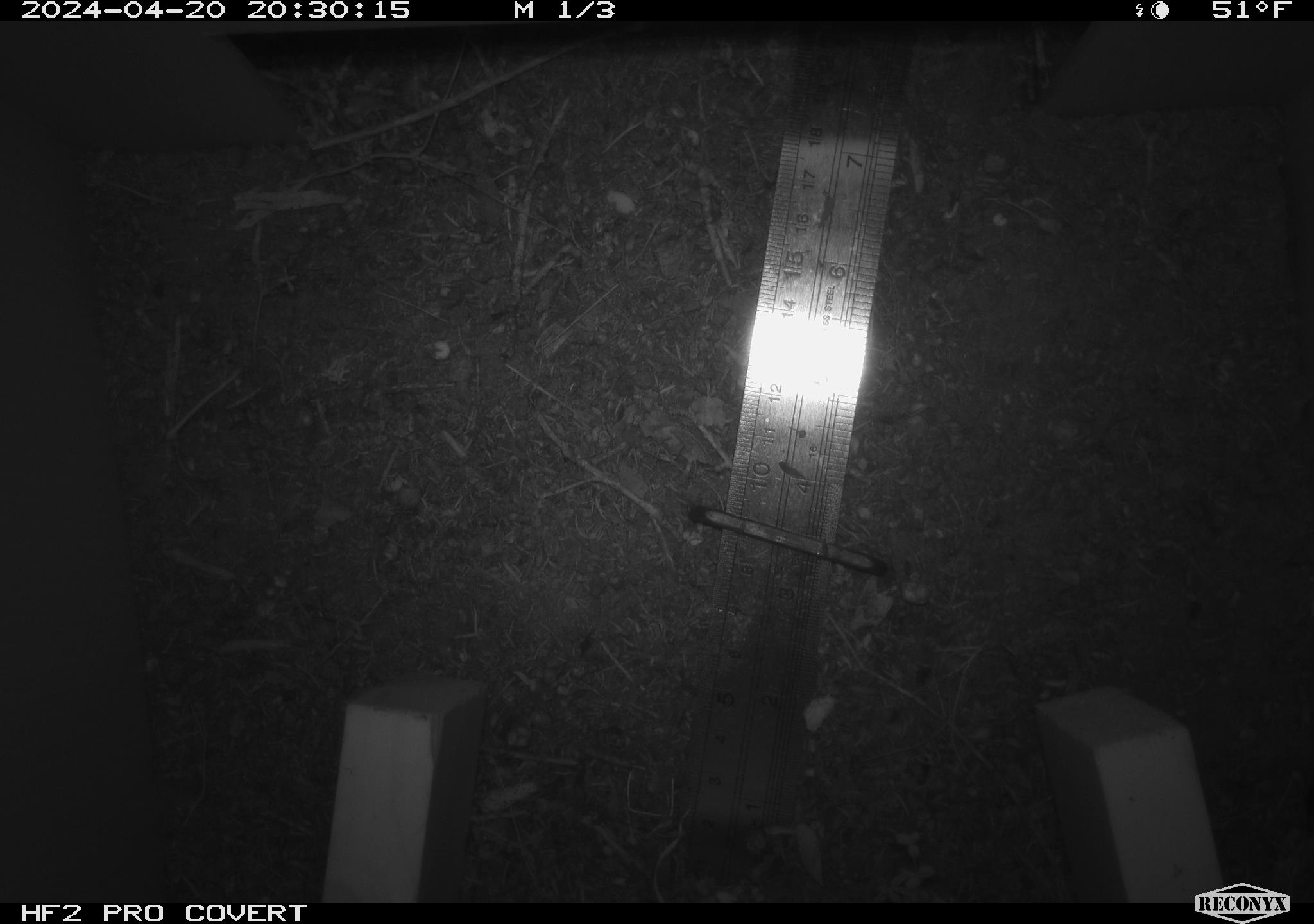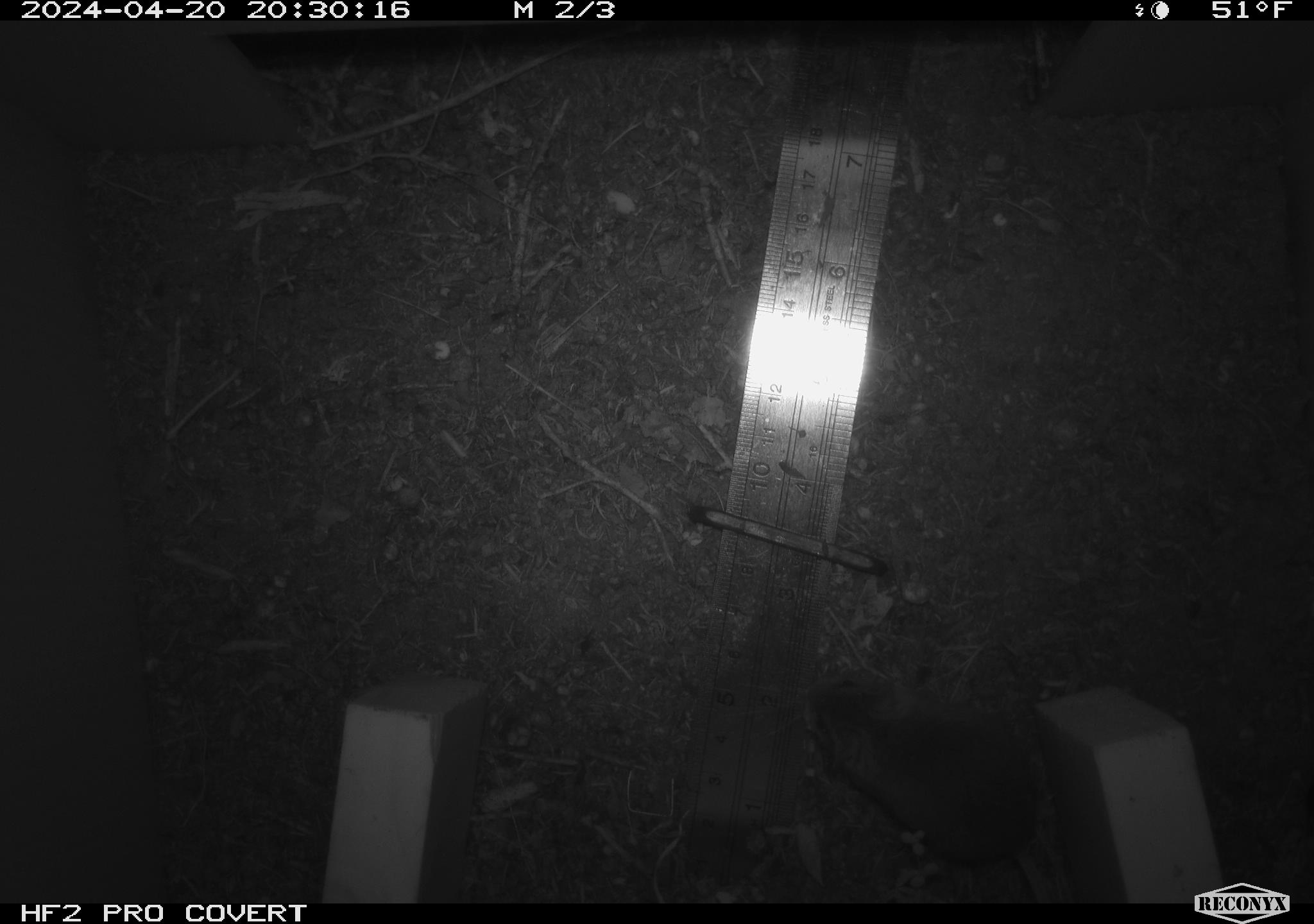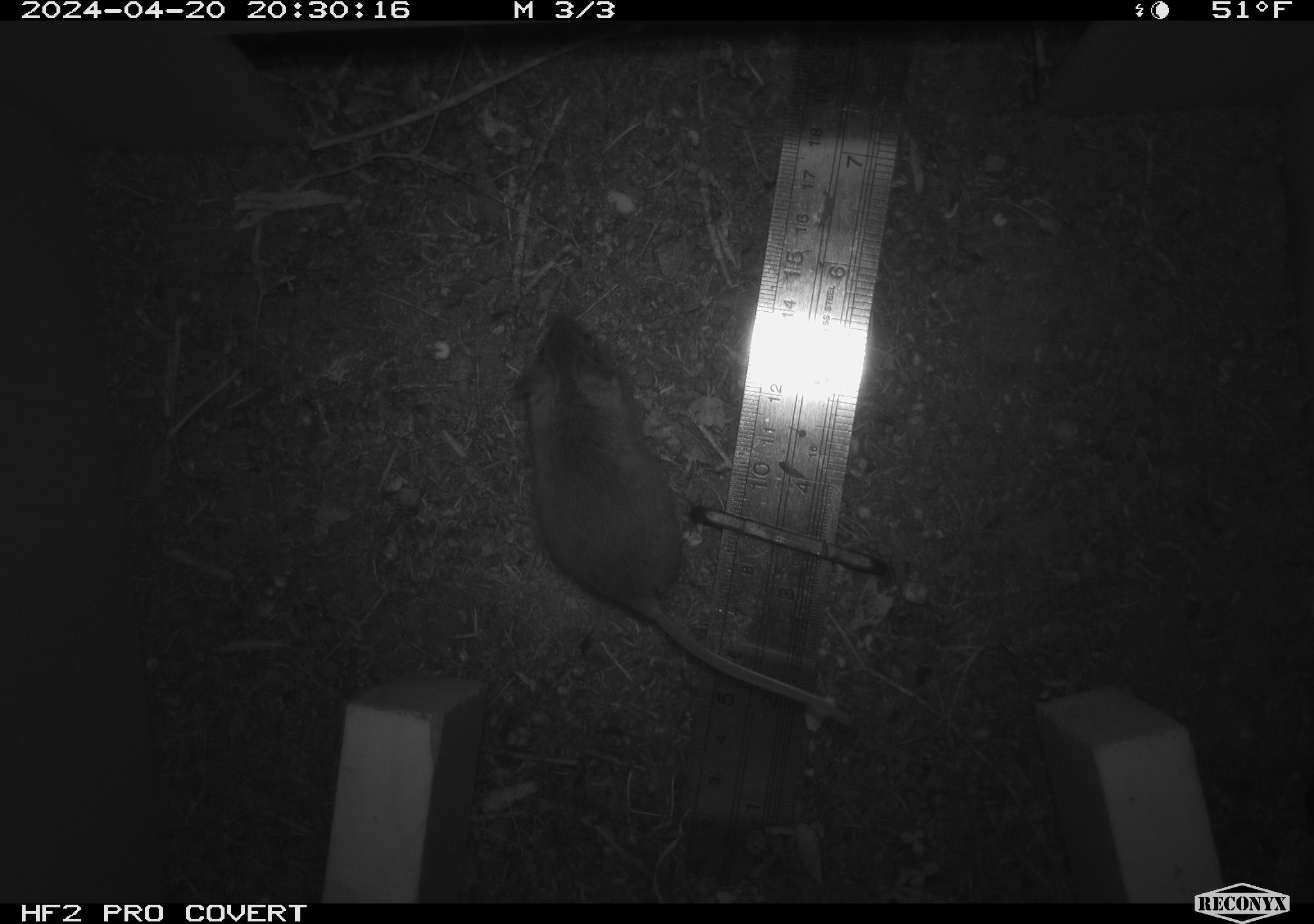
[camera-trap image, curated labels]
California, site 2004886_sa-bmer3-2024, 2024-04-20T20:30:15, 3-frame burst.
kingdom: Animalia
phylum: Chordata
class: Mammalia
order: Rodentia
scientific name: Rodentia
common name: mouse species